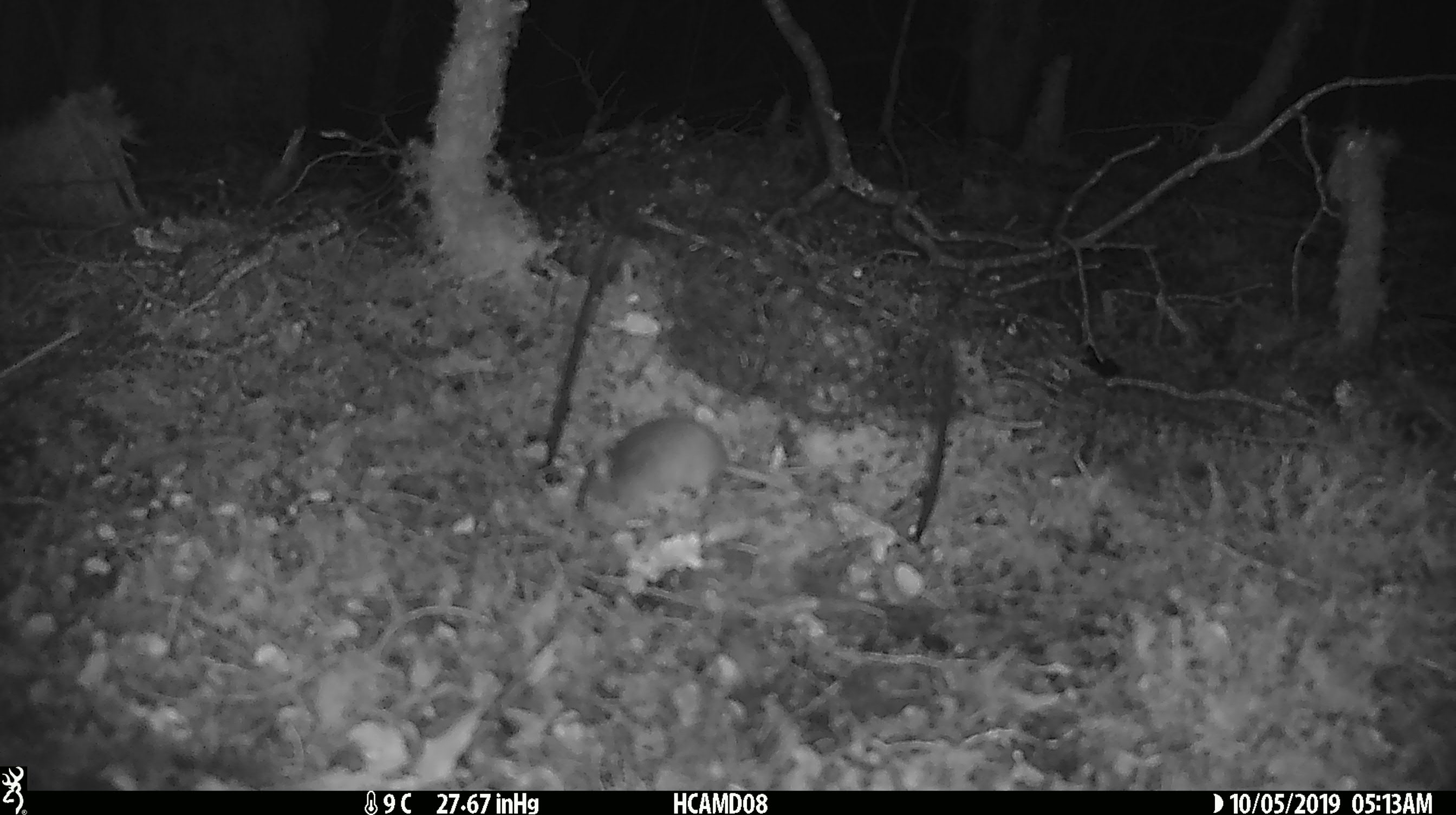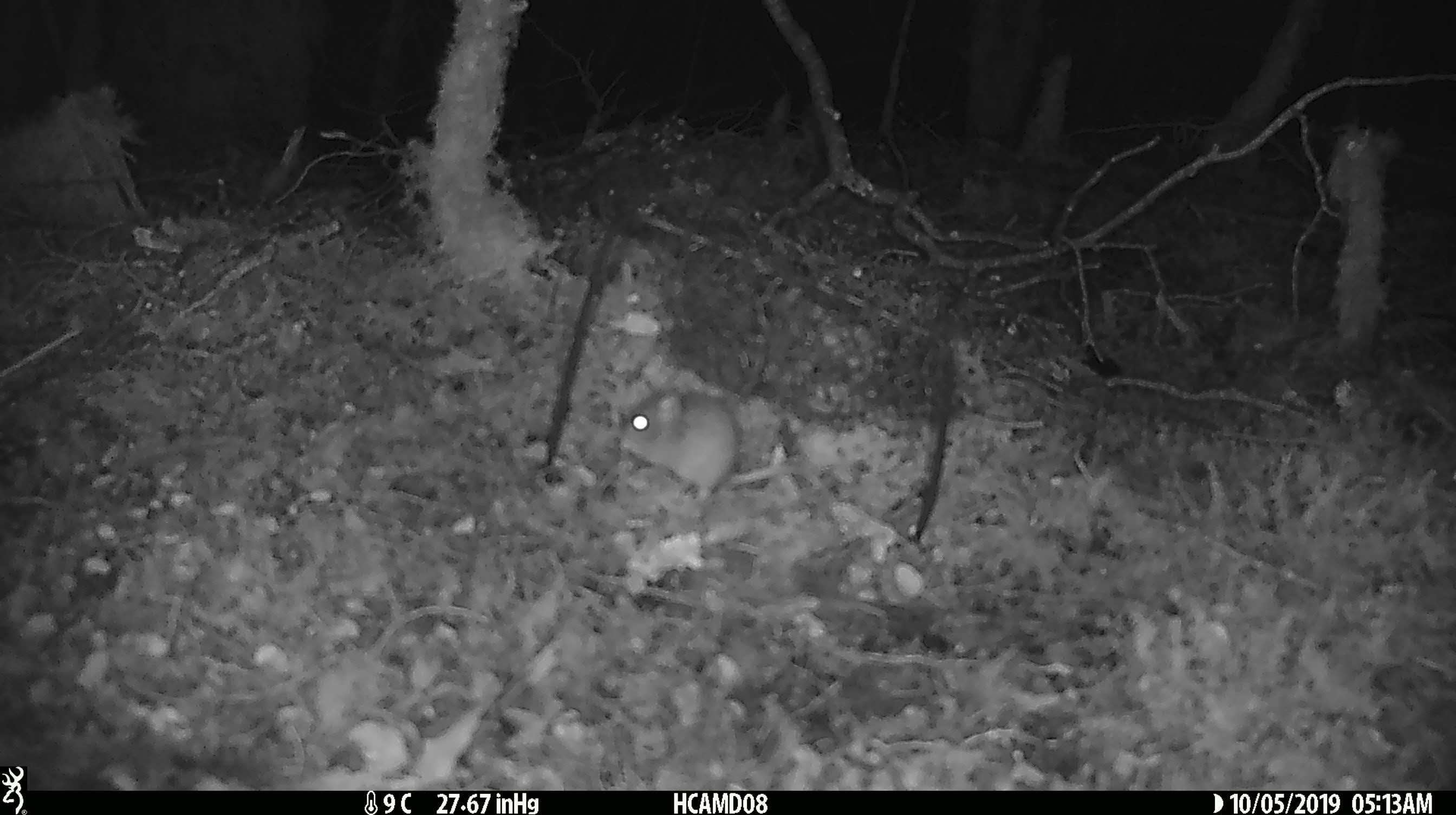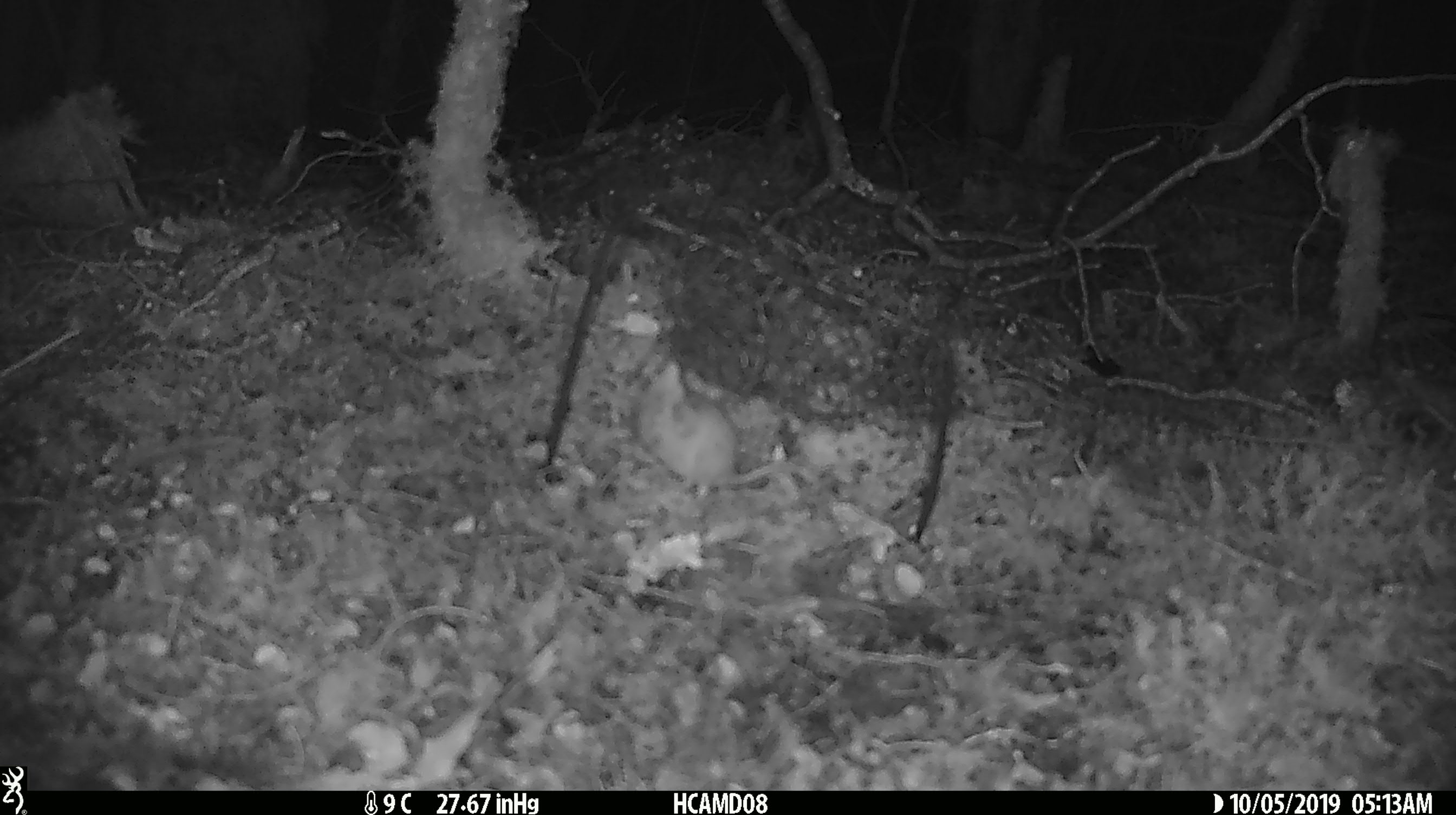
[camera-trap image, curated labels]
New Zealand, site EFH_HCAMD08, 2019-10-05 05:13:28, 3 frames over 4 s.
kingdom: Animalia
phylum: Chordata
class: Mammalia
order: Rodentia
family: Muridae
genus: Mus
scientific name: Mus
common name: mouse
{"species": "mouse (Mus)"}